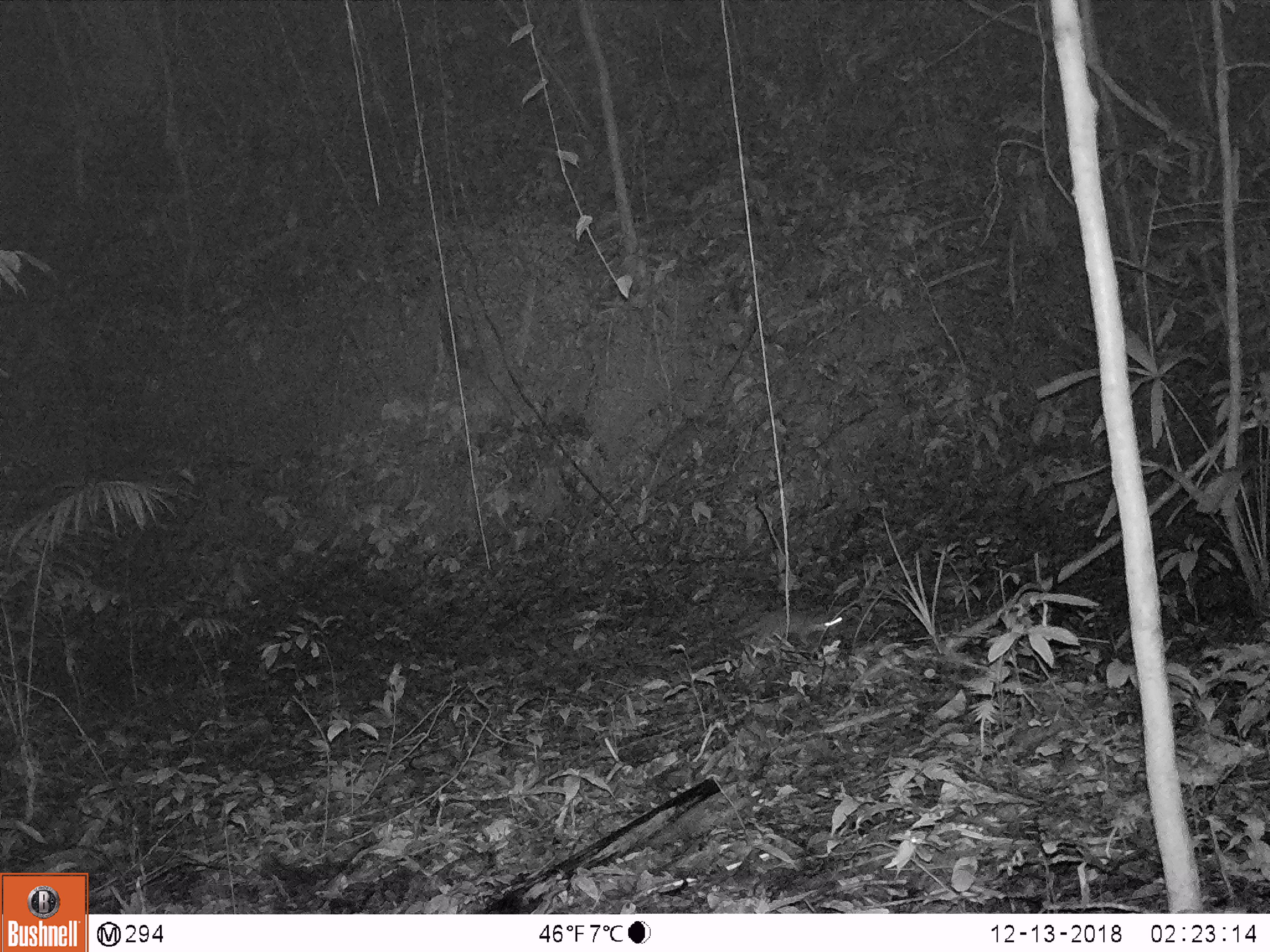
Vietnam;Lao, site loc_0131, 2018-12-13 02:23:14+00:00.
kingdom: Animalia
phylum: Chordata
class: Mammalia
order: Rodentia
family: Muridae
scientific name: Muridae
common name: old-world mice and rats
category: unidentified murid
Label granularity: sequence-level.